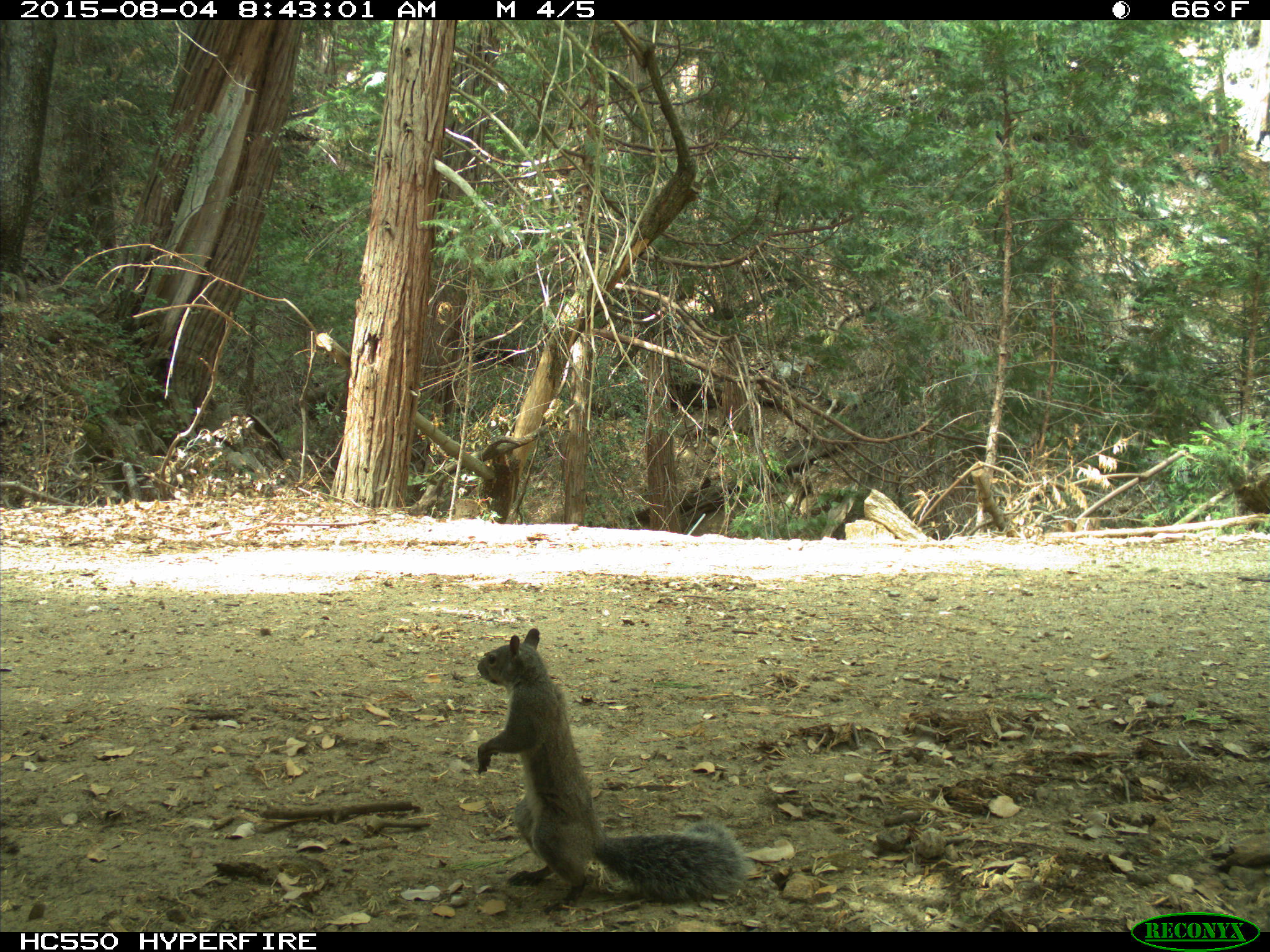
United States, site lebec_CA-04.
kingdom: Animalia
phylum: Chordata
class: Mammalia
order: Rodentia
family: Sciuridae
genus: Sciurus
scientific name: Sciurus carolinensis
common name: eastern gray squirrel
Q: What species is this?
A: Sciurus carolinensis (eastern gray squirrel).